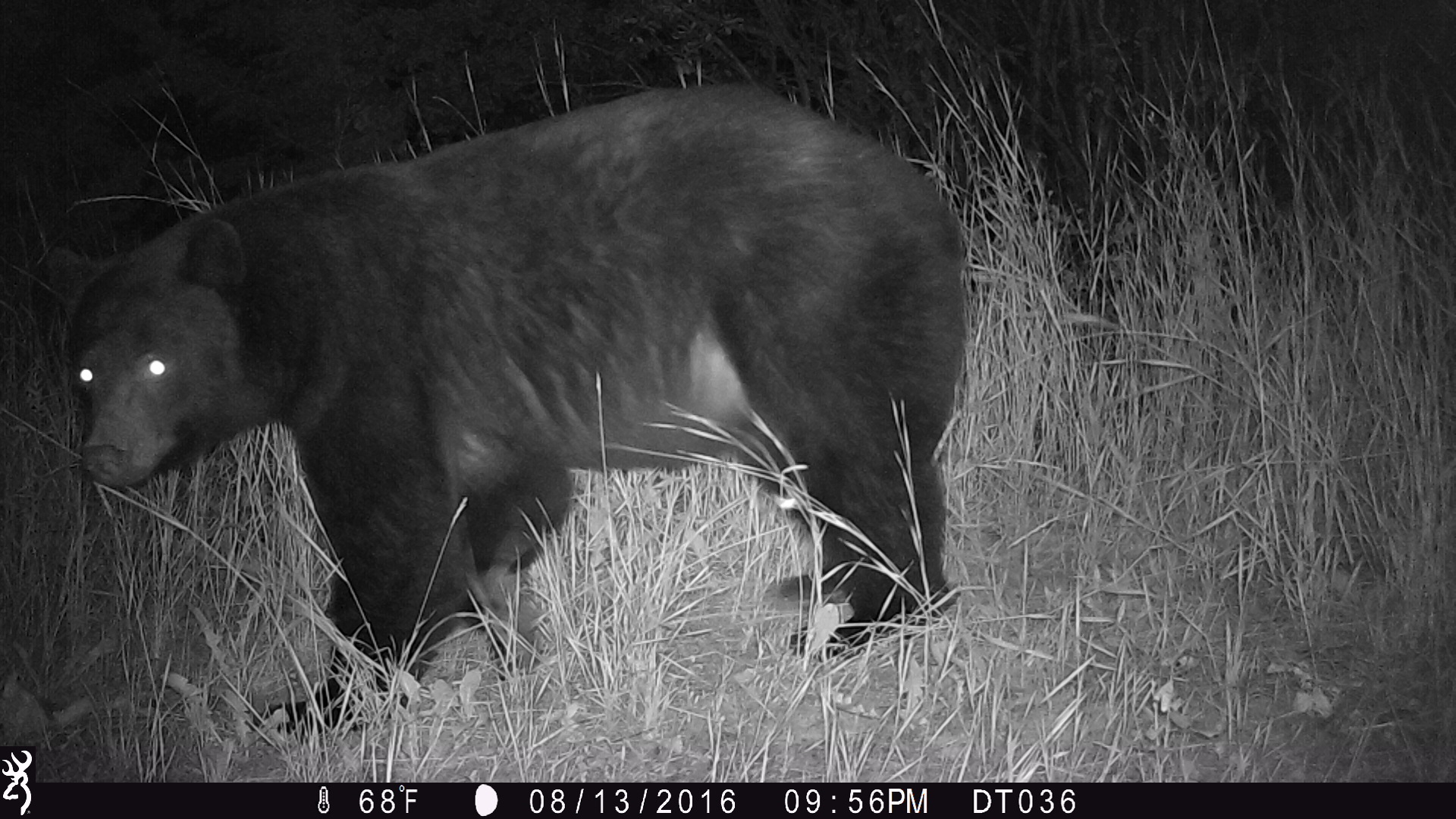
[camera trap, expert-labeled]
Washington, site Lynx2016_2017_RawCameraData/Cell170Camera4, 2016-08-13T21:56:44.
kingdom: Animalia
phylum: Chordata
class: Mammalia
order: Carnivora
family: Ursidae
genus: Ursus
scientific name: Ursus americanus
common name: american black bear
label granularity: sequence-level